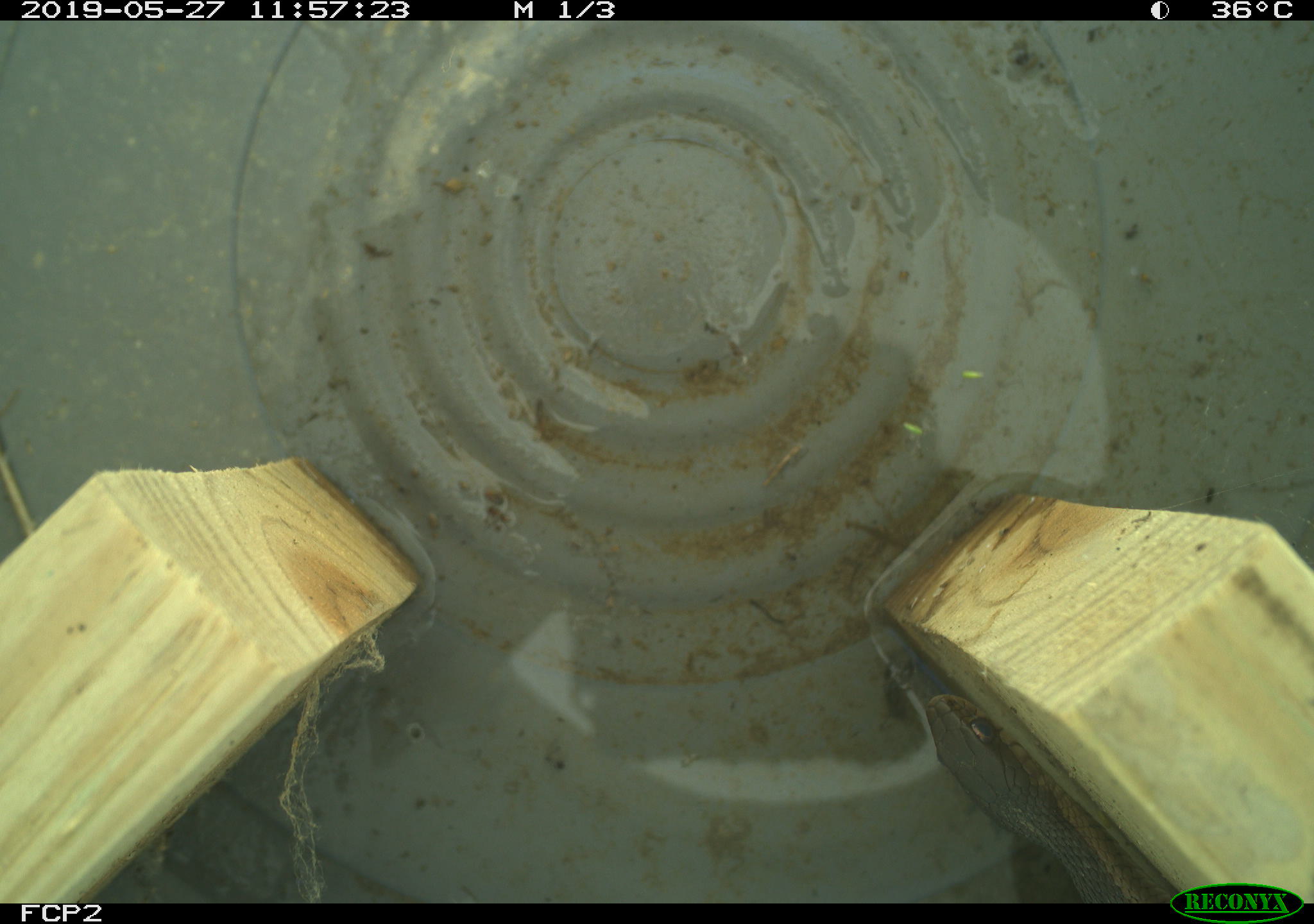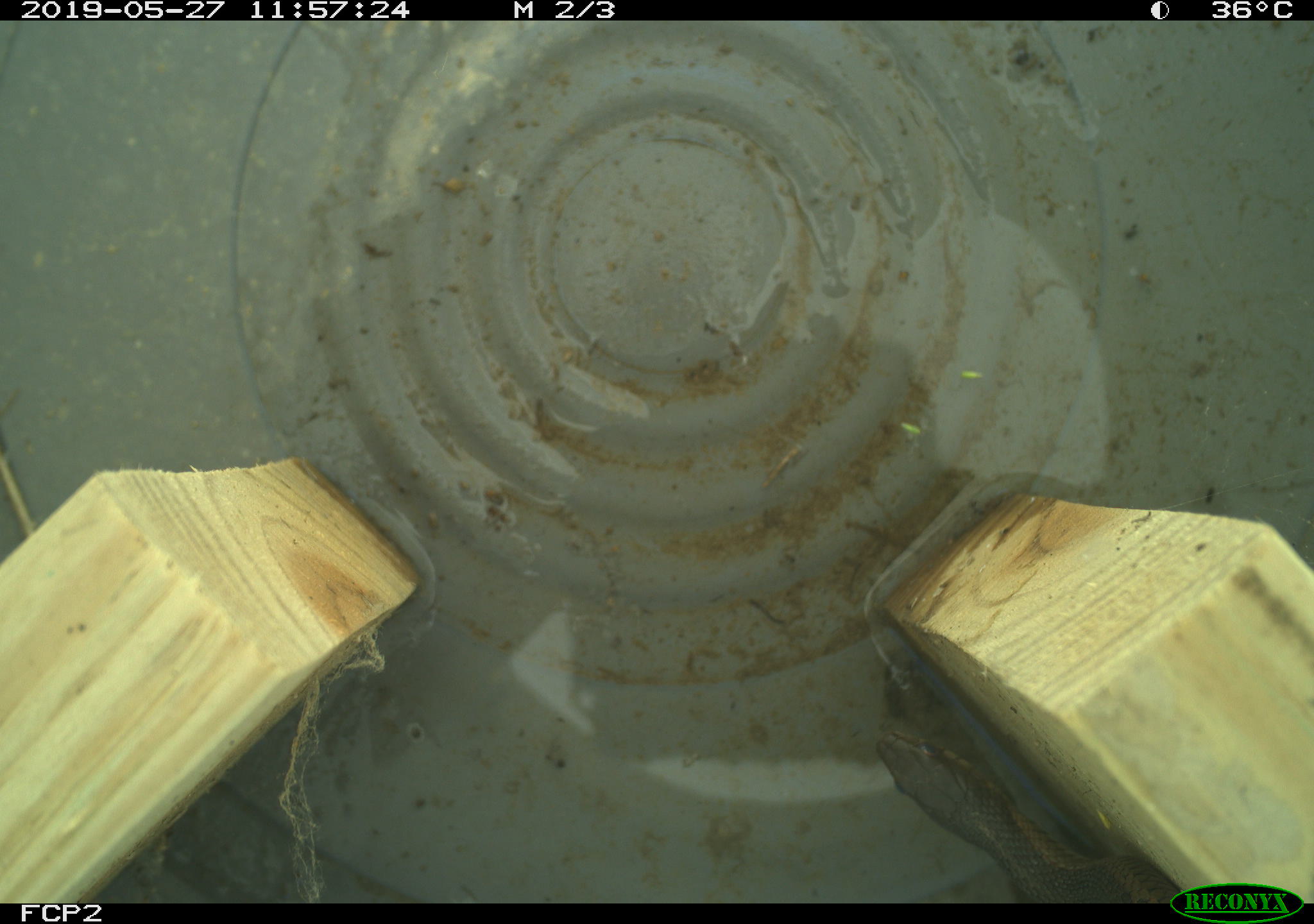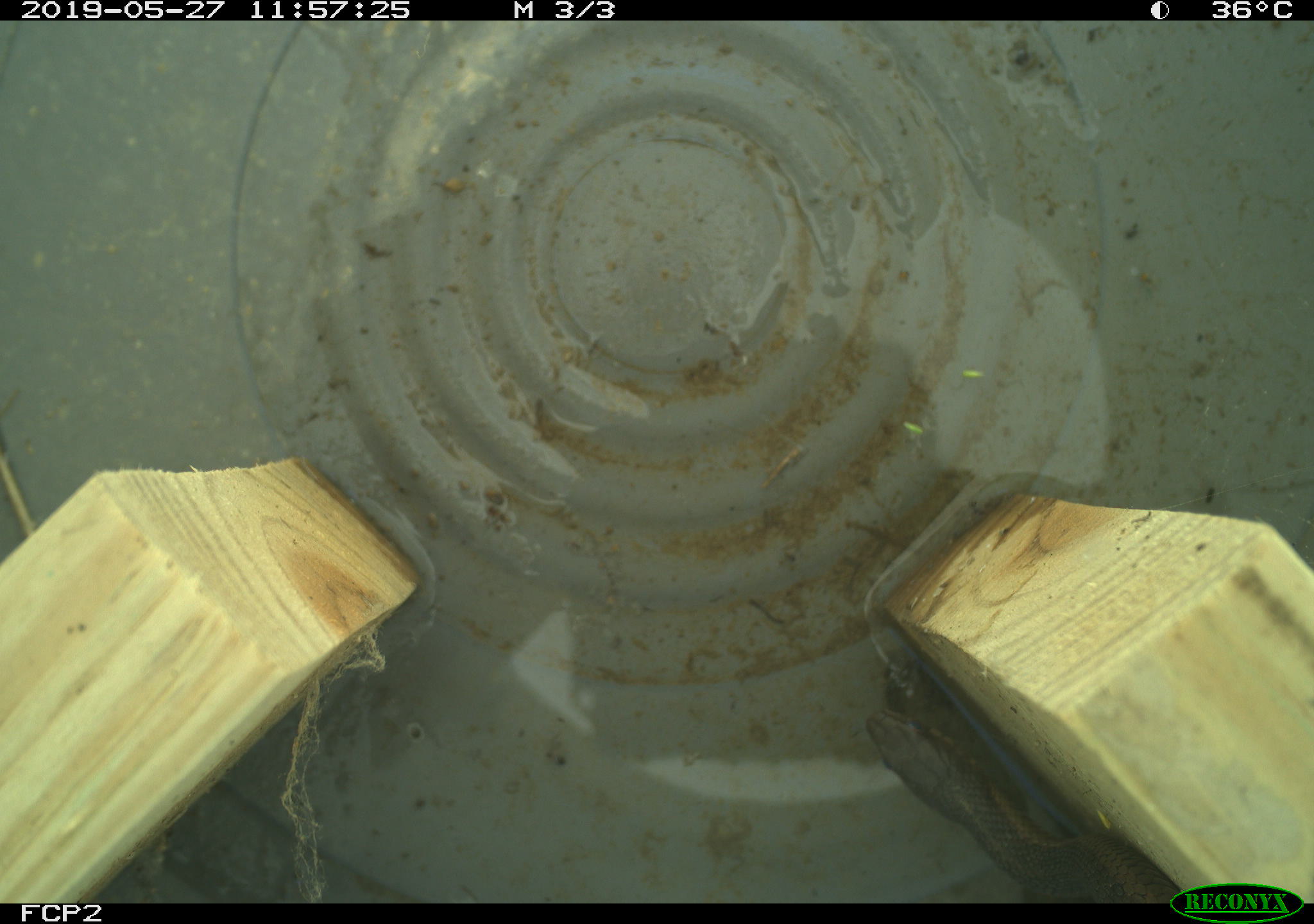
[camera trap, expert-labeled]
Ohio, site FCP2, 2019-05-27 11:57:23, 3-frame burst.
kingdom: Animalia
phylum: Chordata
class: Reptilia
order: Squamata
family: Colubridae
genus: Thamnophis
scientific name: Thamnophis sirtalis sirtalis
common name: eastern gartersnake